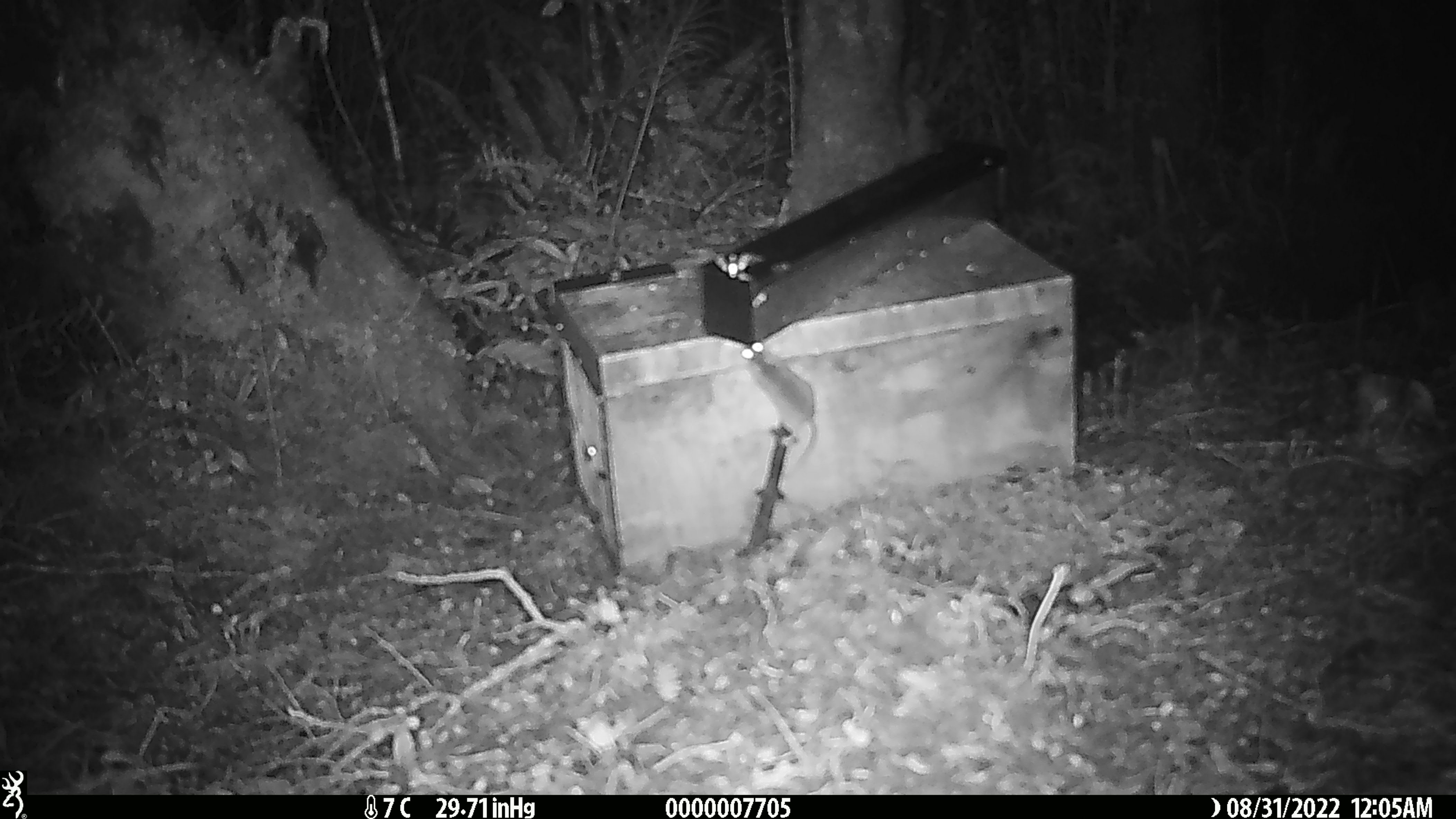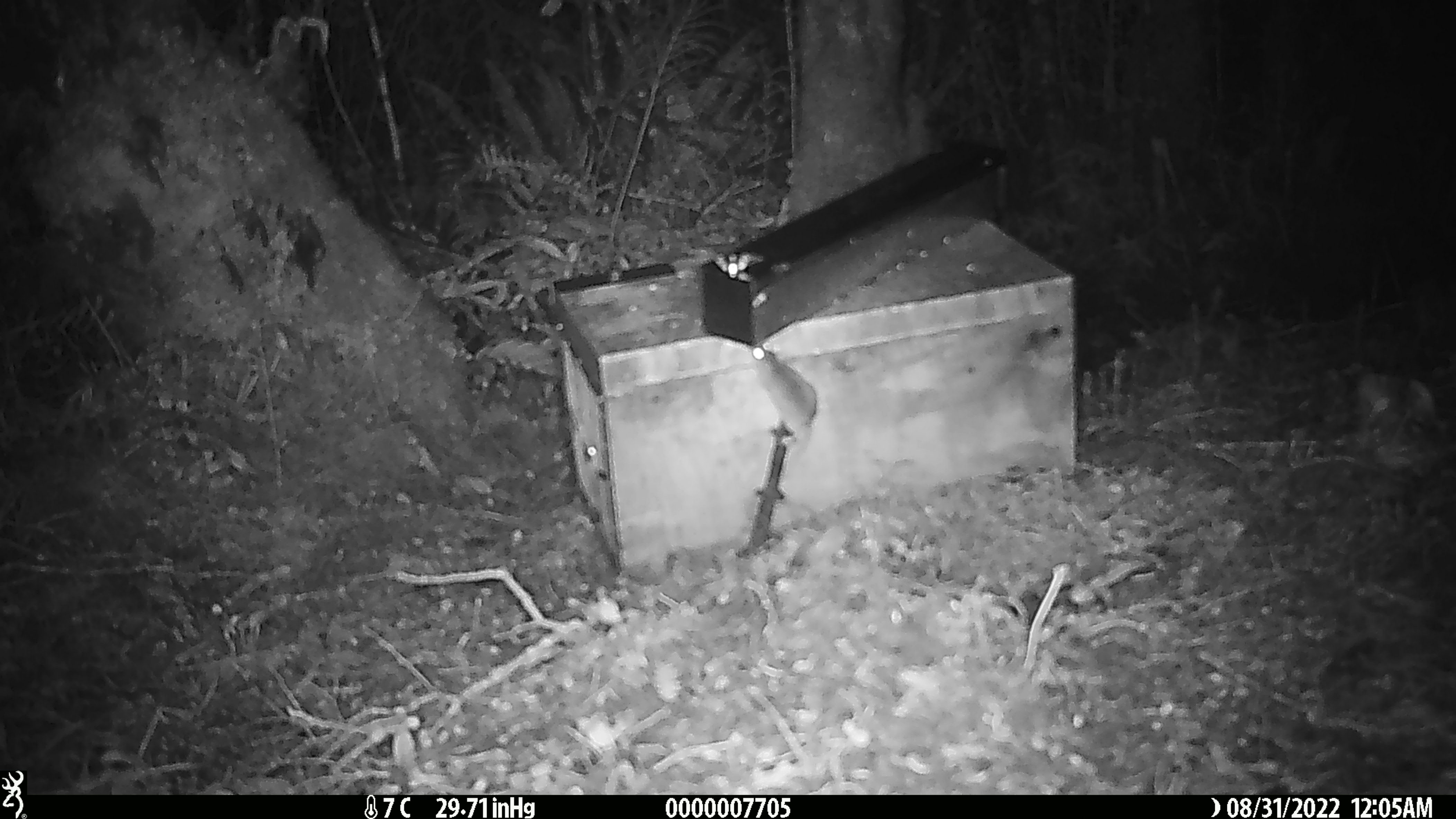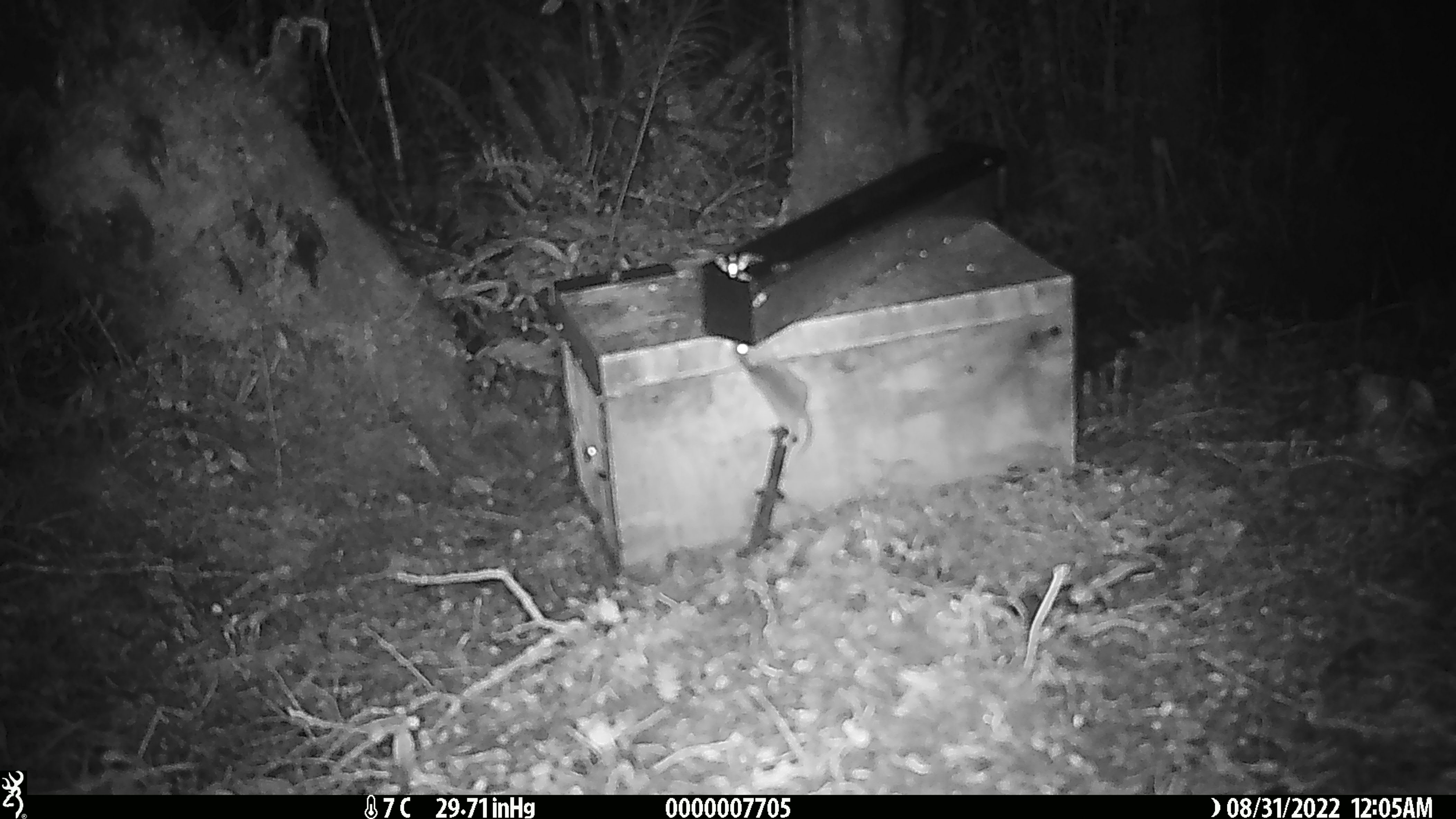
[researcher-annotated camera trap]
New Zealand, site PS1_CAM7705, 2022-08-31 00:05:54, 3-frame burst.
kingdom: Animalia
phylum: Chordata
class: Mammalia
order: Rodentia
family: Muridae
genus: Mus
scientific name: Mus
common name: mouse